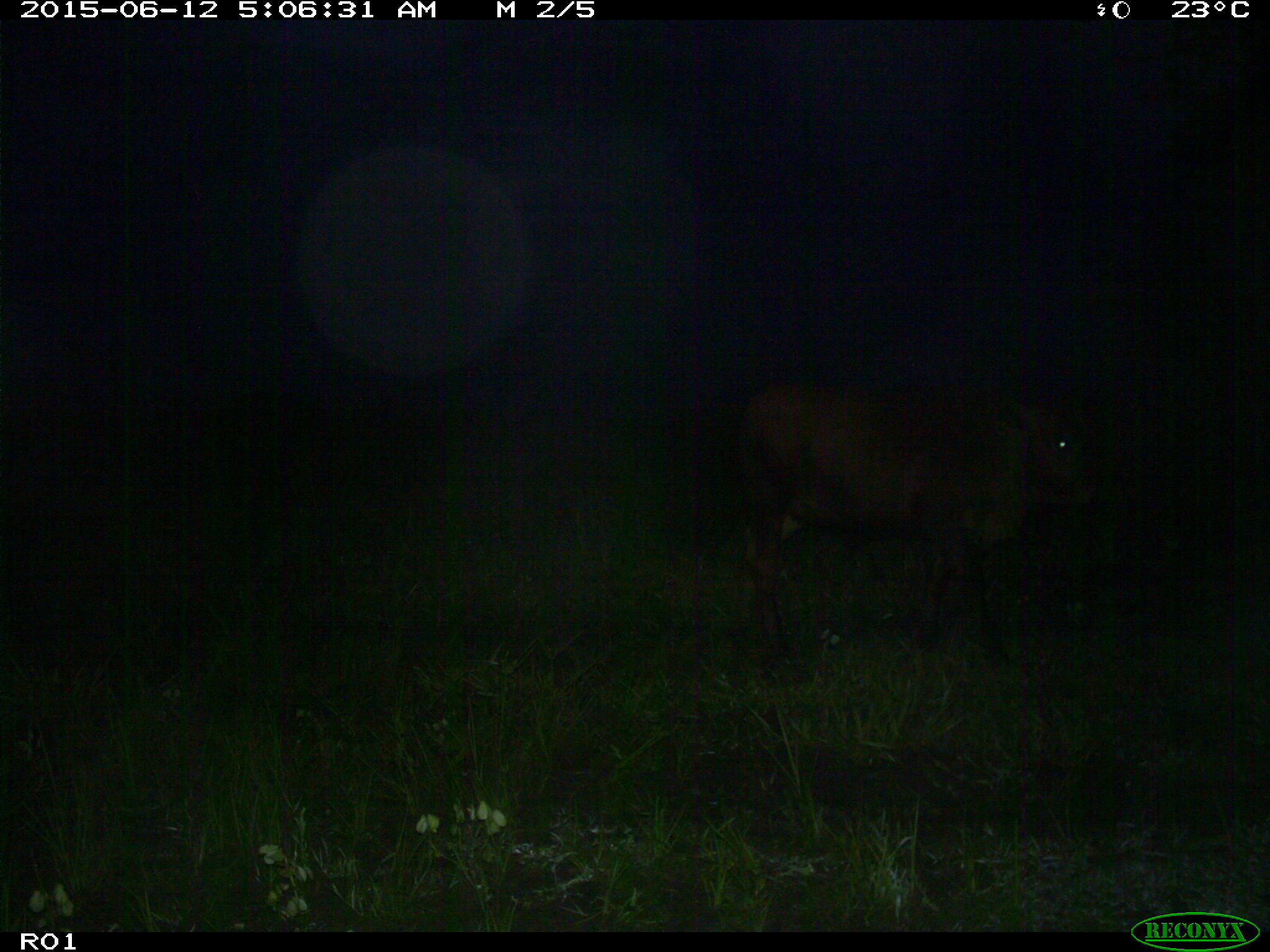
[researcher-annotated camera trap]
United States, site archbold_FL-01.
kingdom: Animalia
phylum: Chordata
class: Mammalia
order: Artiodactyla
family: Bovidae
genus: Bos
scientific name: Bos taurus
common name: domestic cow